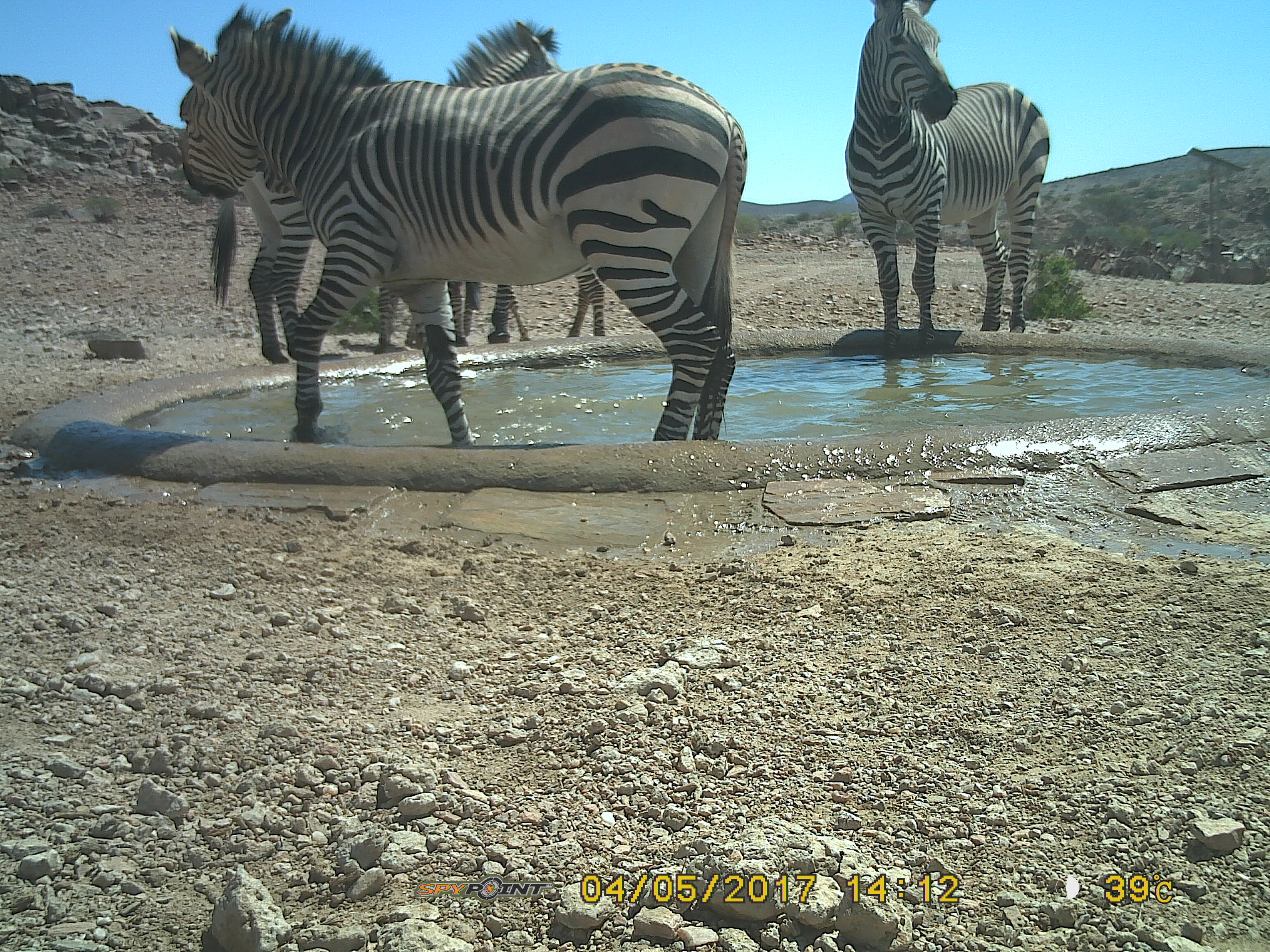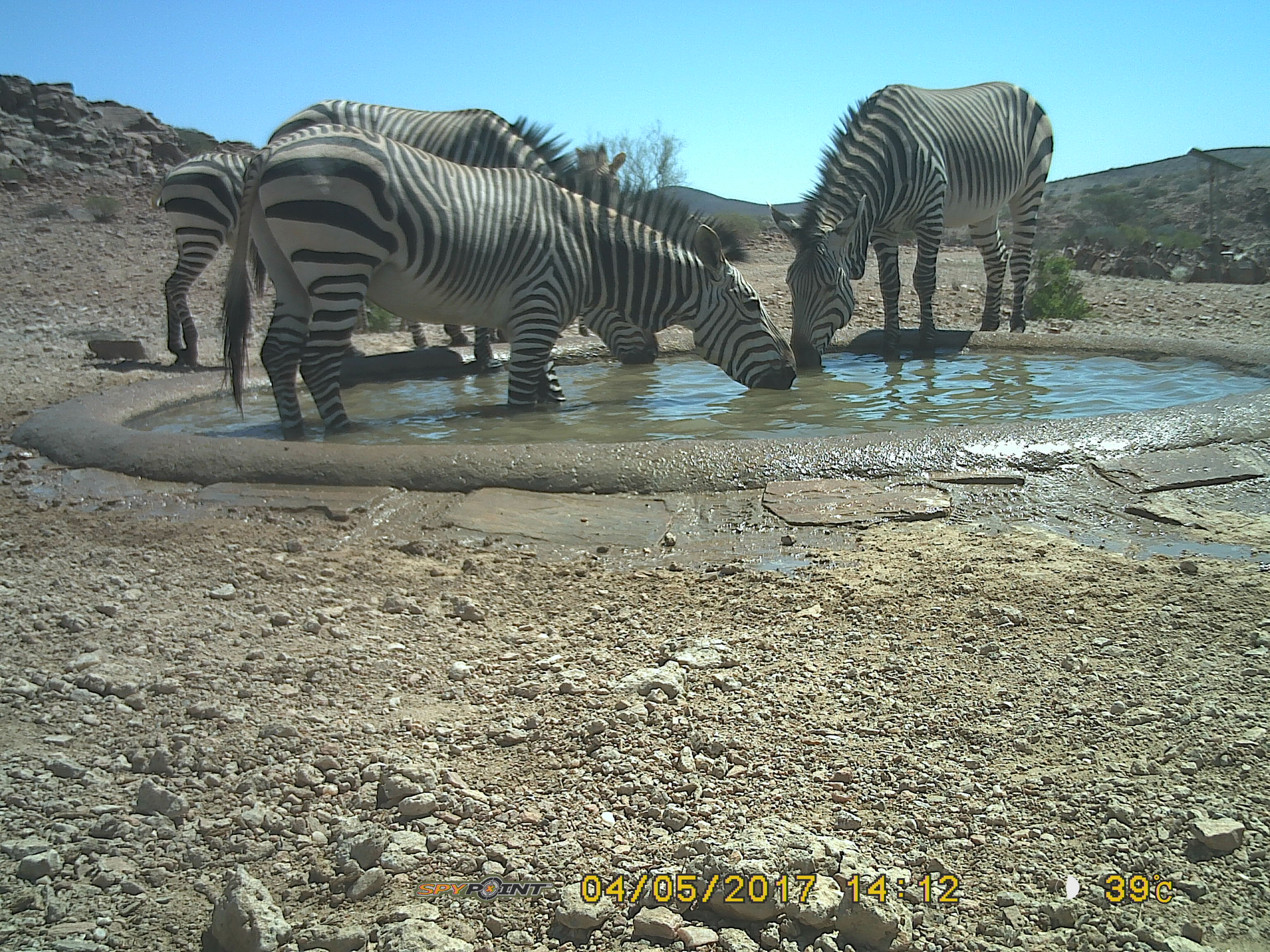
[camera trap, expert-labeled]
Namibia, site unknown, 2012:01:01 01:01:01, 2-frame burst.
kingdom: Animalia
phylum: Chordata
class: Mammalia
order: Perissodactyla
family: Equidae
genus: Equus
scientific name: Equus zebra hartmannae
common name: hartmann's mountain zebra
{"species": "Equus zebra hartmannae (hartmann's mountain zebra)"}